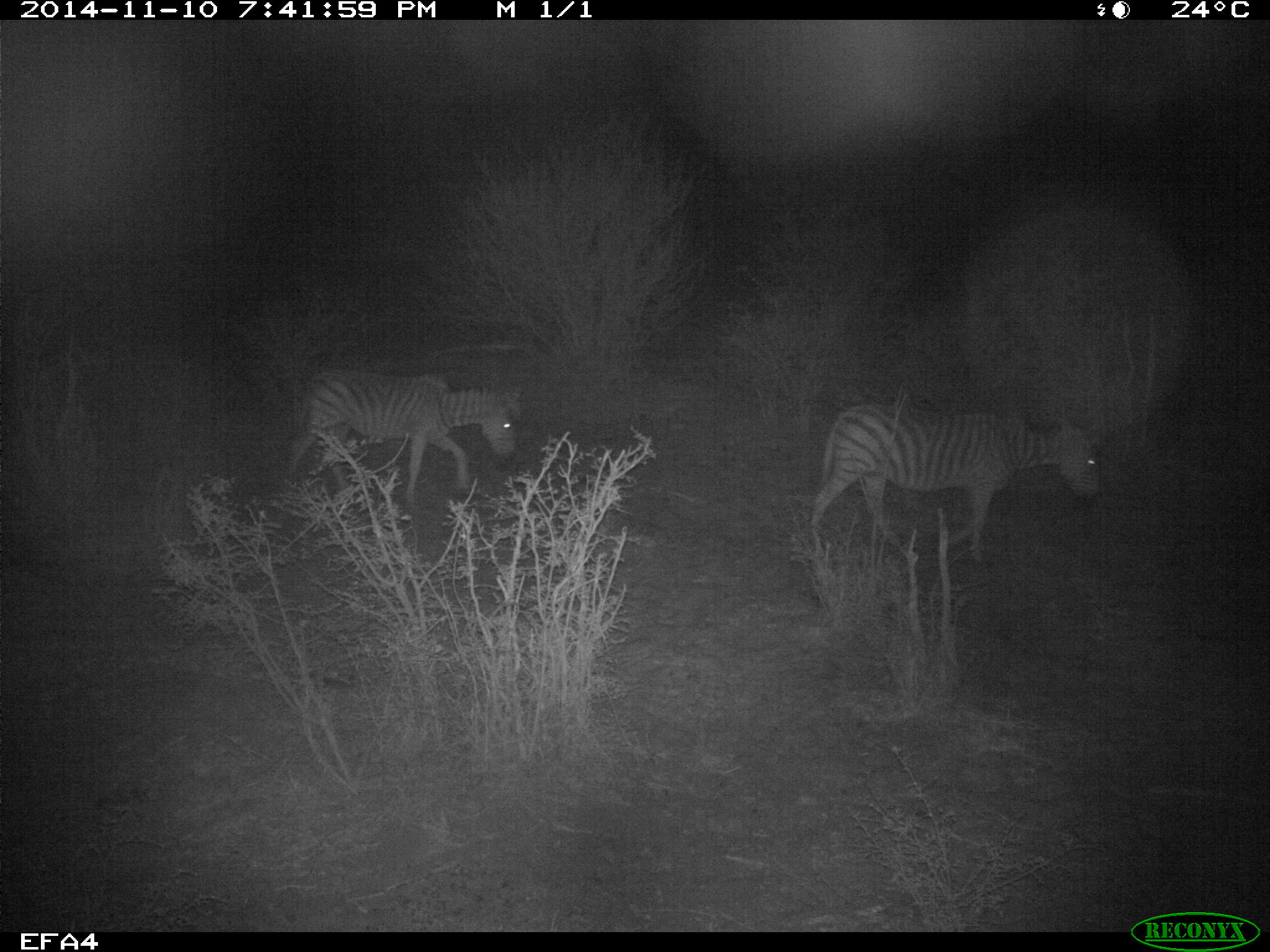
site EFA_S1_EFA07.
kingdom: Animalia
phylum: Chordata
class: Mammalia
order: Perissodactyla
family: Equidae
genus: Equus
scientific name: Equus quagga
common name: plains zebra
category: zebraplains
Zebraplains (plains zebra) (Equus quagga), count 2. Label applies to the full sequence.